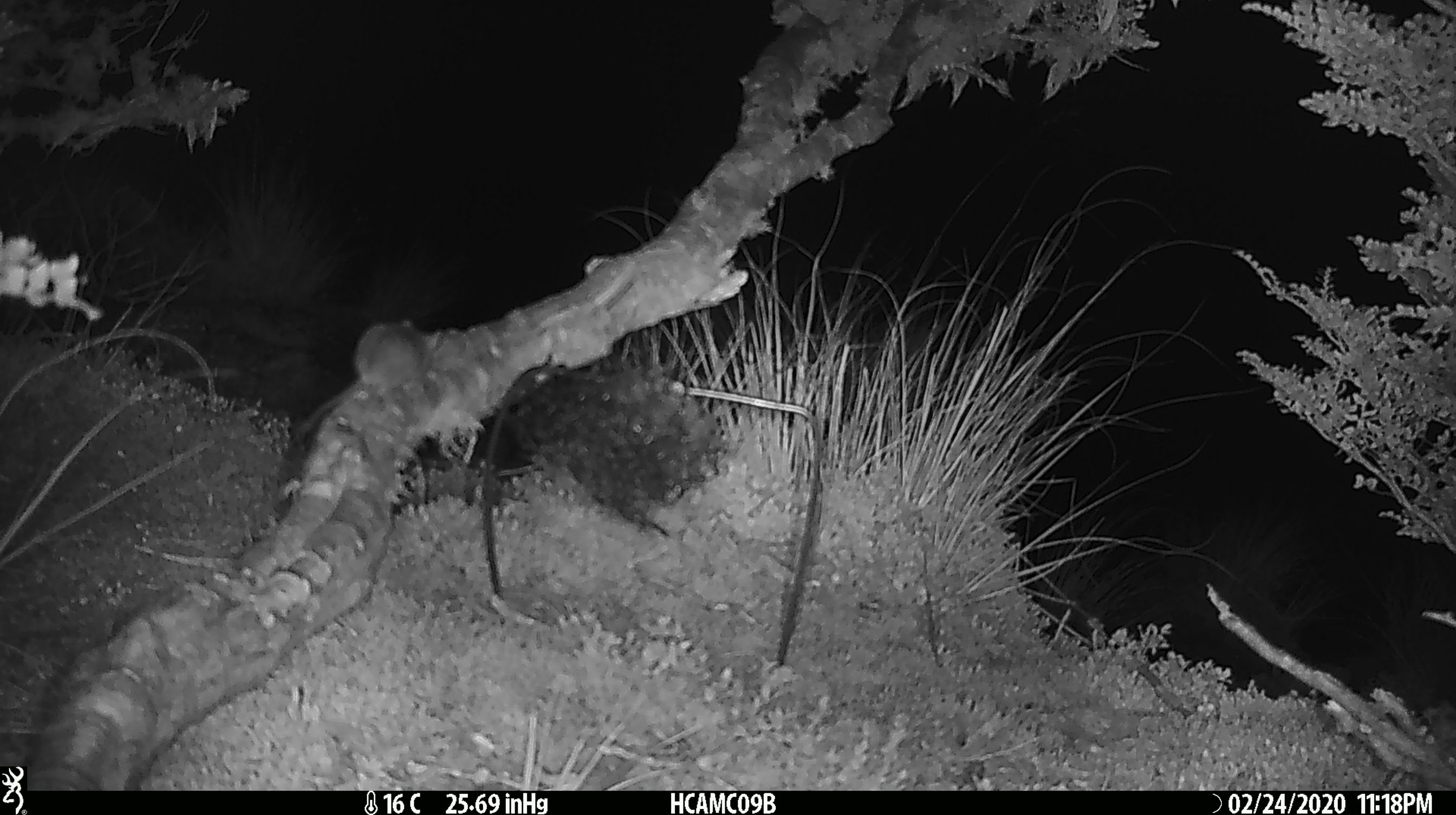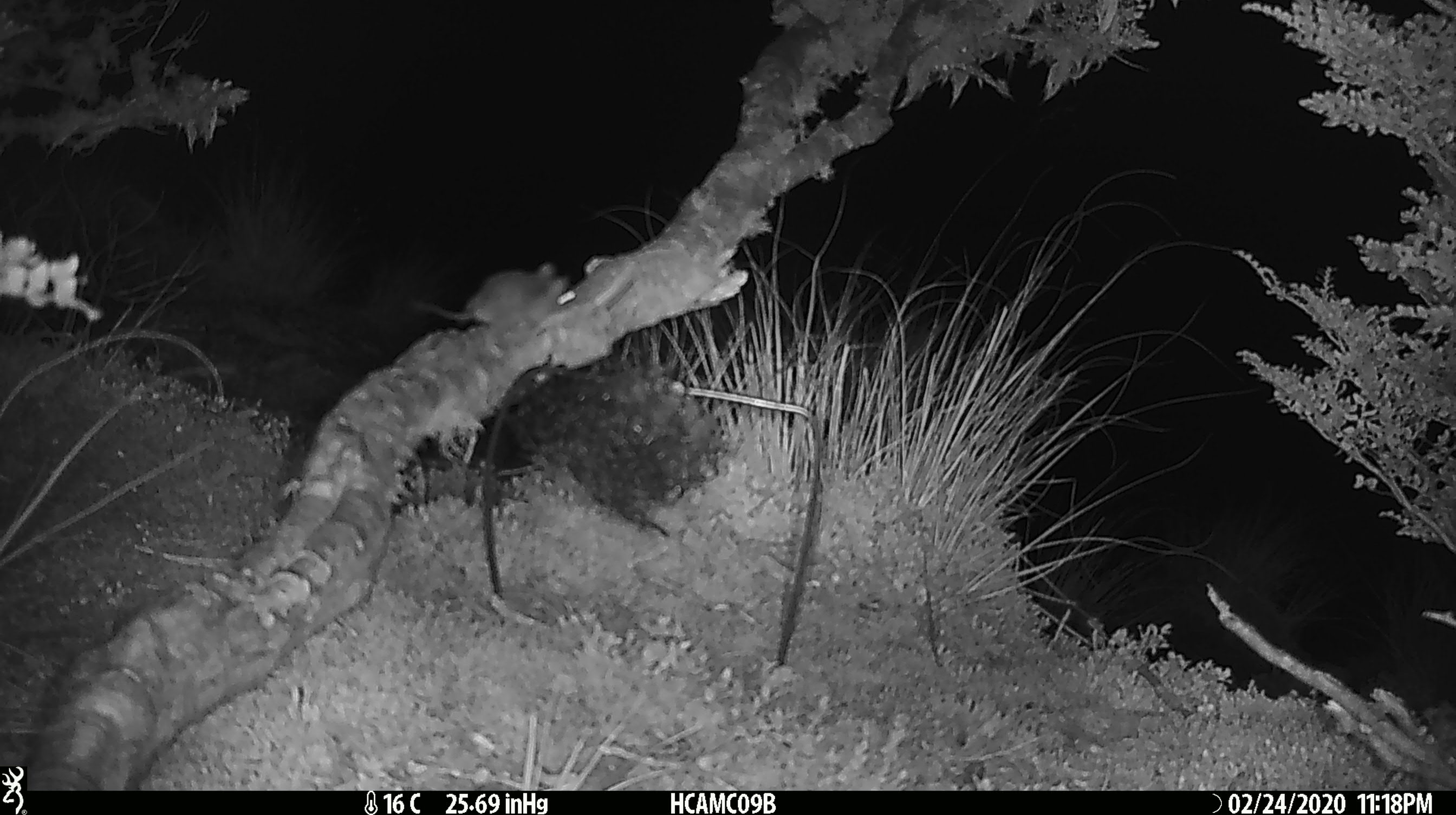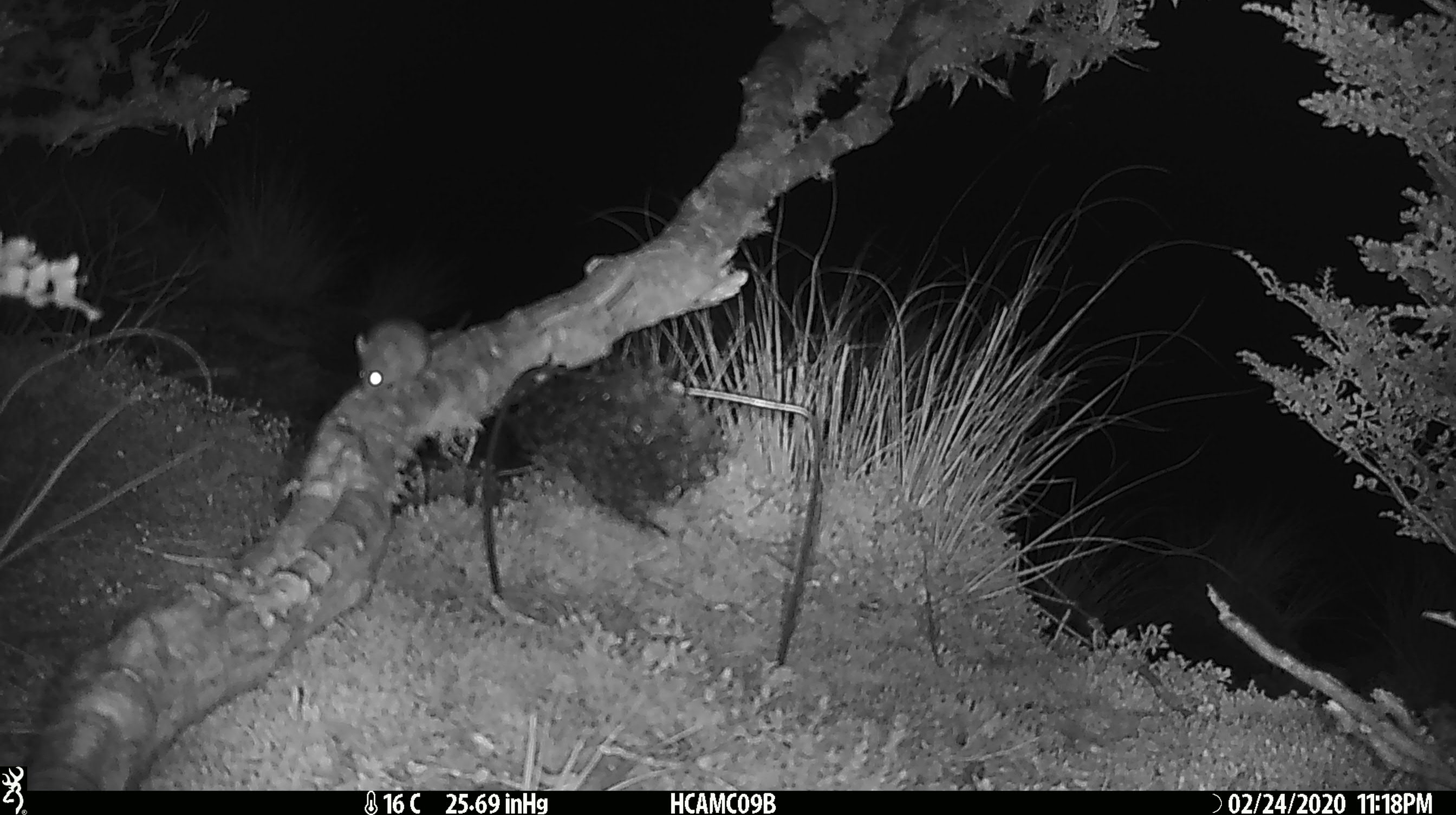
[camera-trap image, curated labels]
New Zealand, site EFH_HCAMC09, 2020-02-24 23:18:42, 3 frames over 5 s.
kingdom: Animalia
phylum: Chordata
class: Mammalia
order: Rodentia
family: Muridae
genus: Mus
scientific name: Mus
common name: mouse